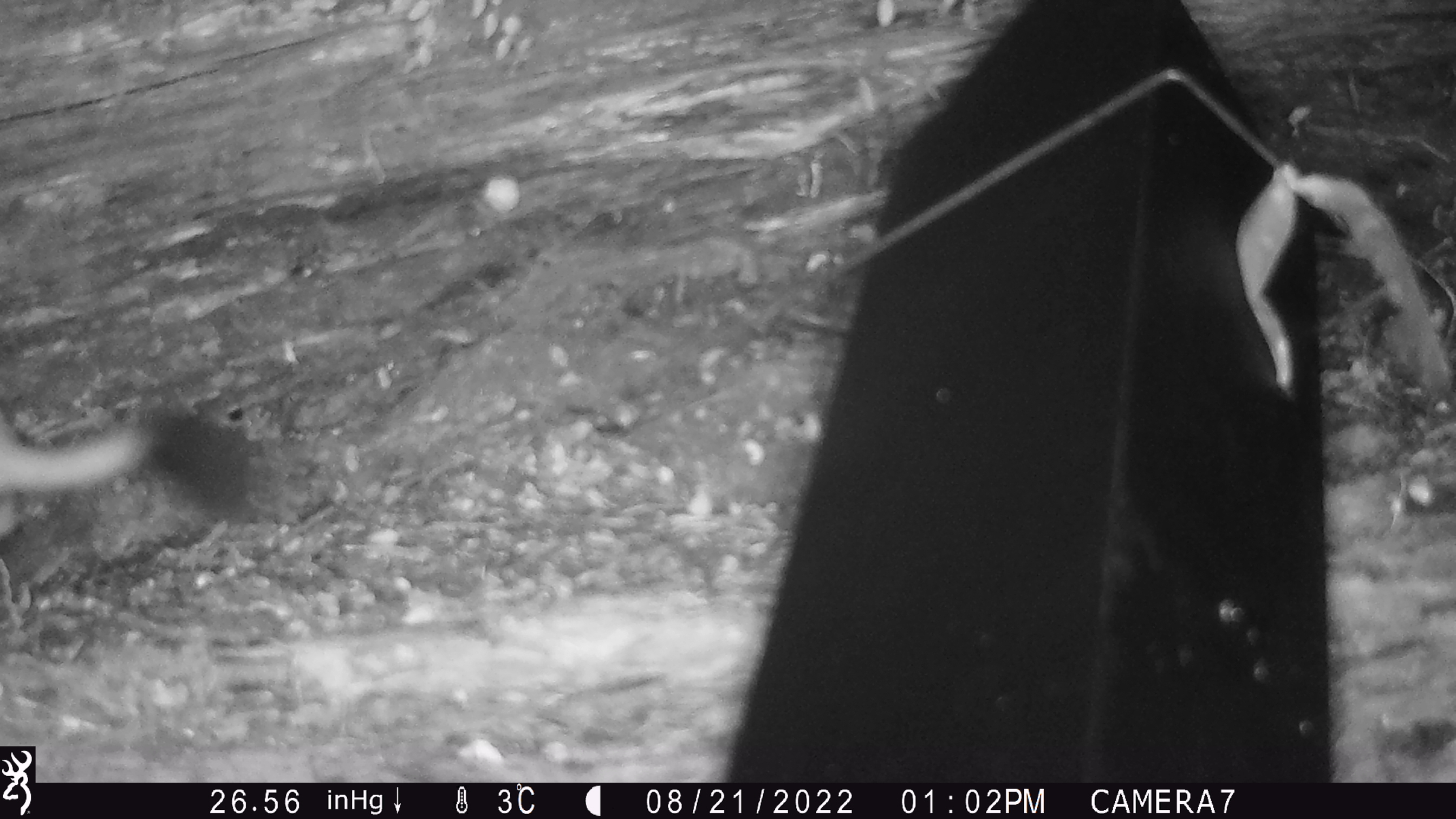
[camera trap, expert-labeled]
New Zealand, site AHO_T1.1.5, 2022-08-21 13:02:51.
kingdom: Animalia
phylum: Chordata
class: Mammalia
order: Carnivora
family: Mustelidae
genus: Mustela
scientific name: Mustela erminea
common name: stoat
Stoat (Mustela erminea).